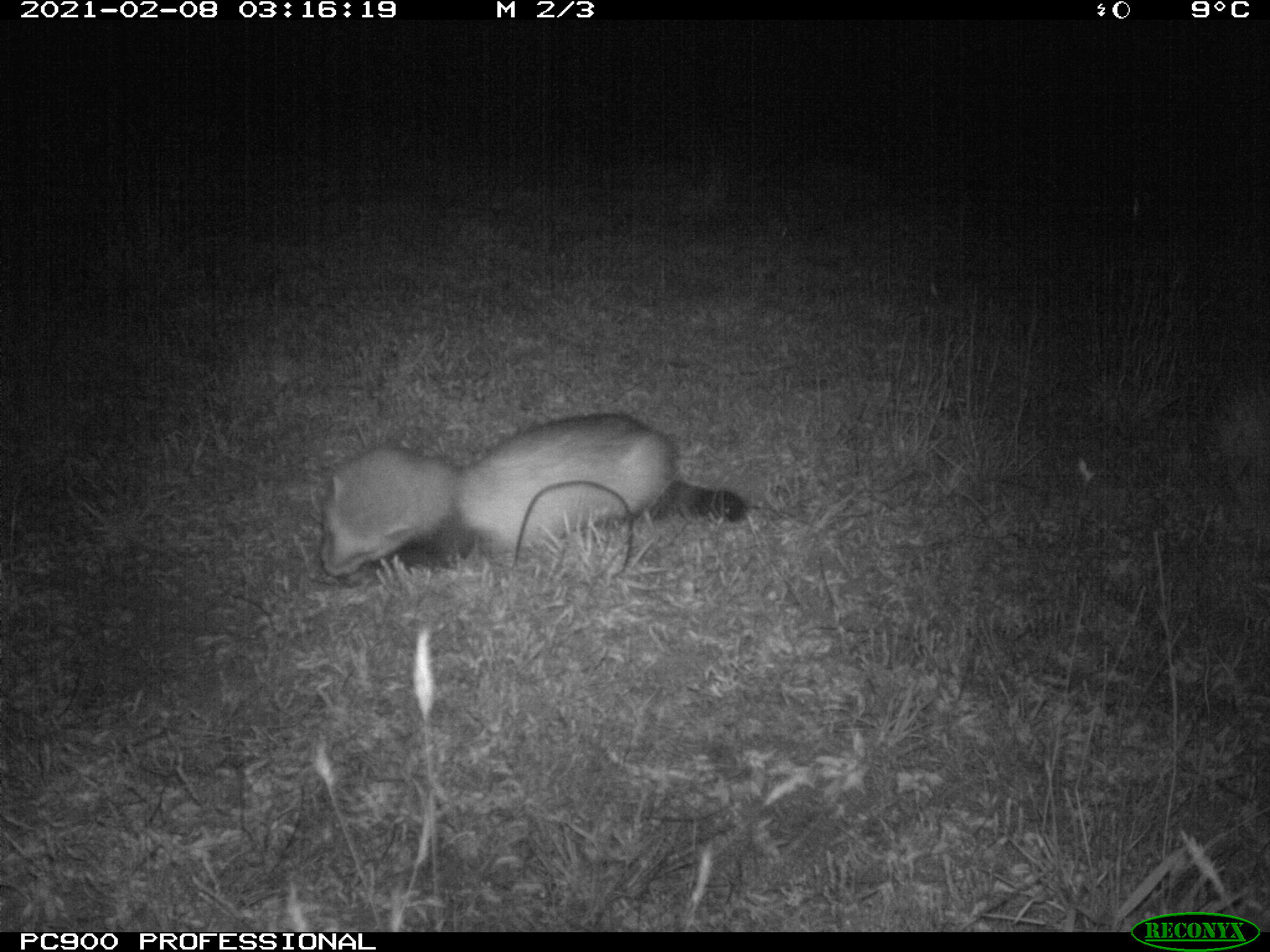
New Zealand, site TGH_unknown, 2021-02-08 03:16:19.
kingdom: Animalia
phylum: Chordata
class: Mammalia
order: Carnivora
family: Mustelidae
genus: Mustela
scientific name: Mustela furo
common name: ferret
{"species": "ferret (Mustela furo)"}